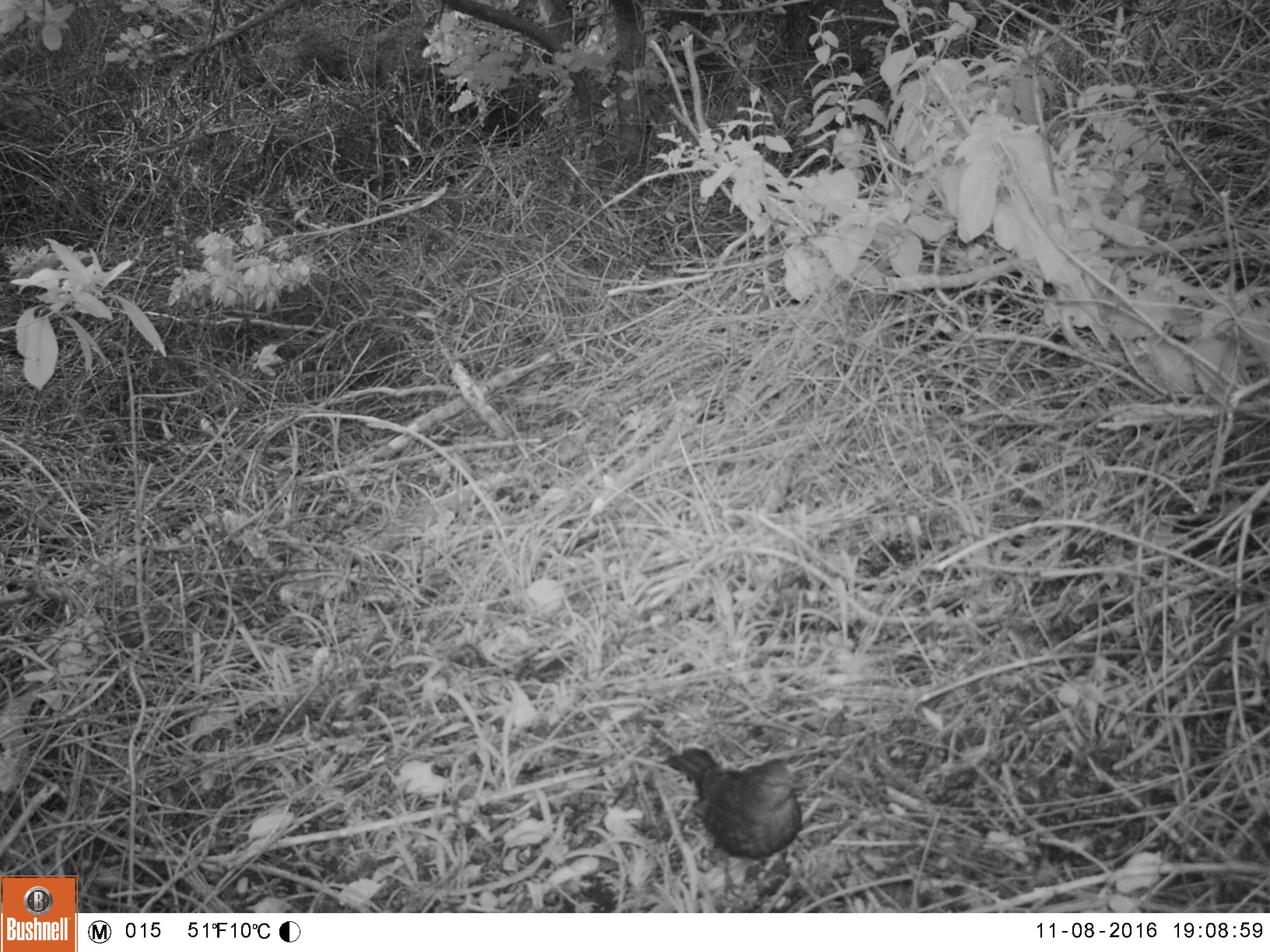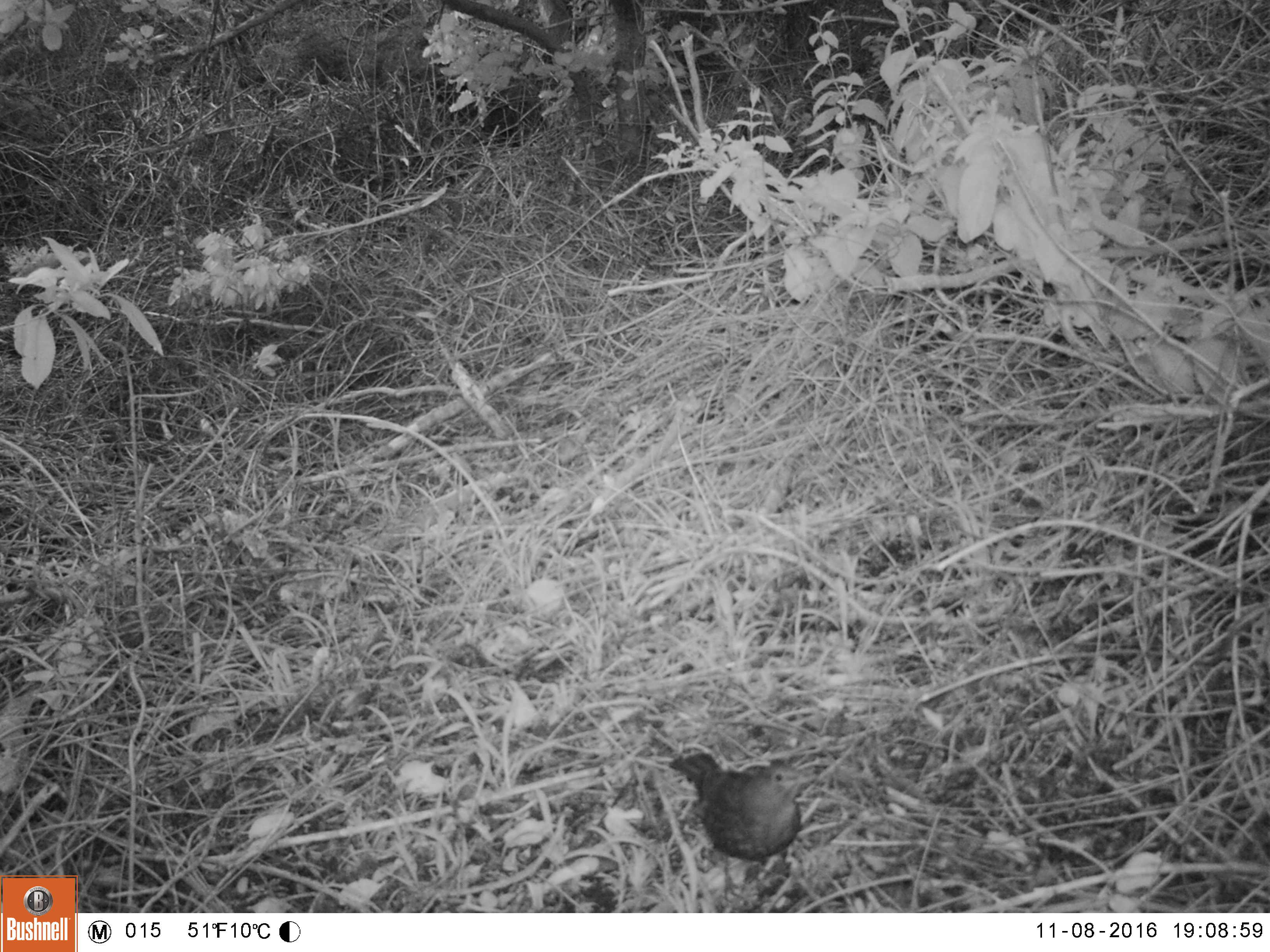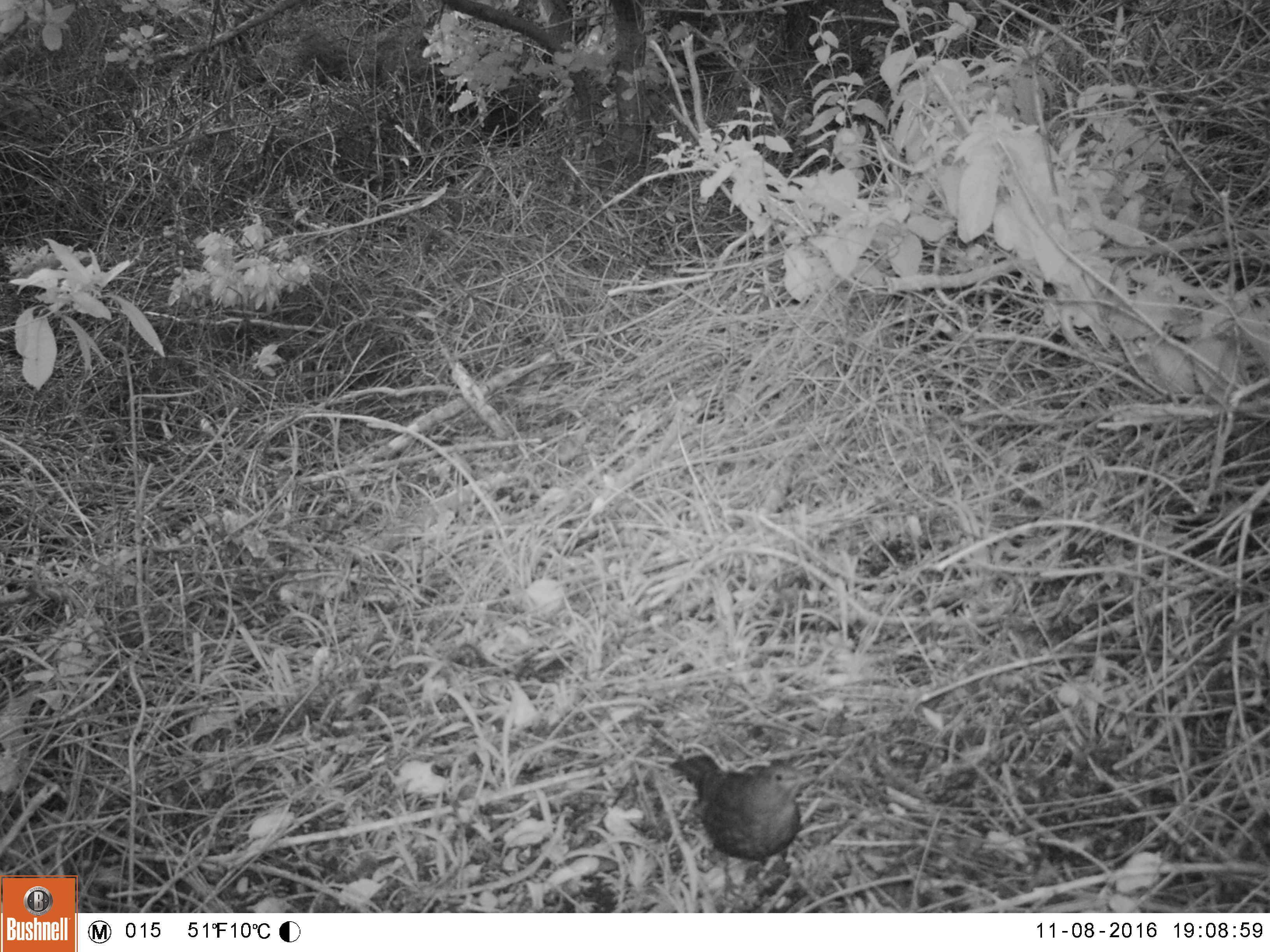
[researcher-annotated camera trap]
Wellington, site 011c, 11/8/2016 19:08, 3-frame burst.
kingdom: Animalia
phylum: Chordata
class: Aves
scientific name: Aves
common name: bird